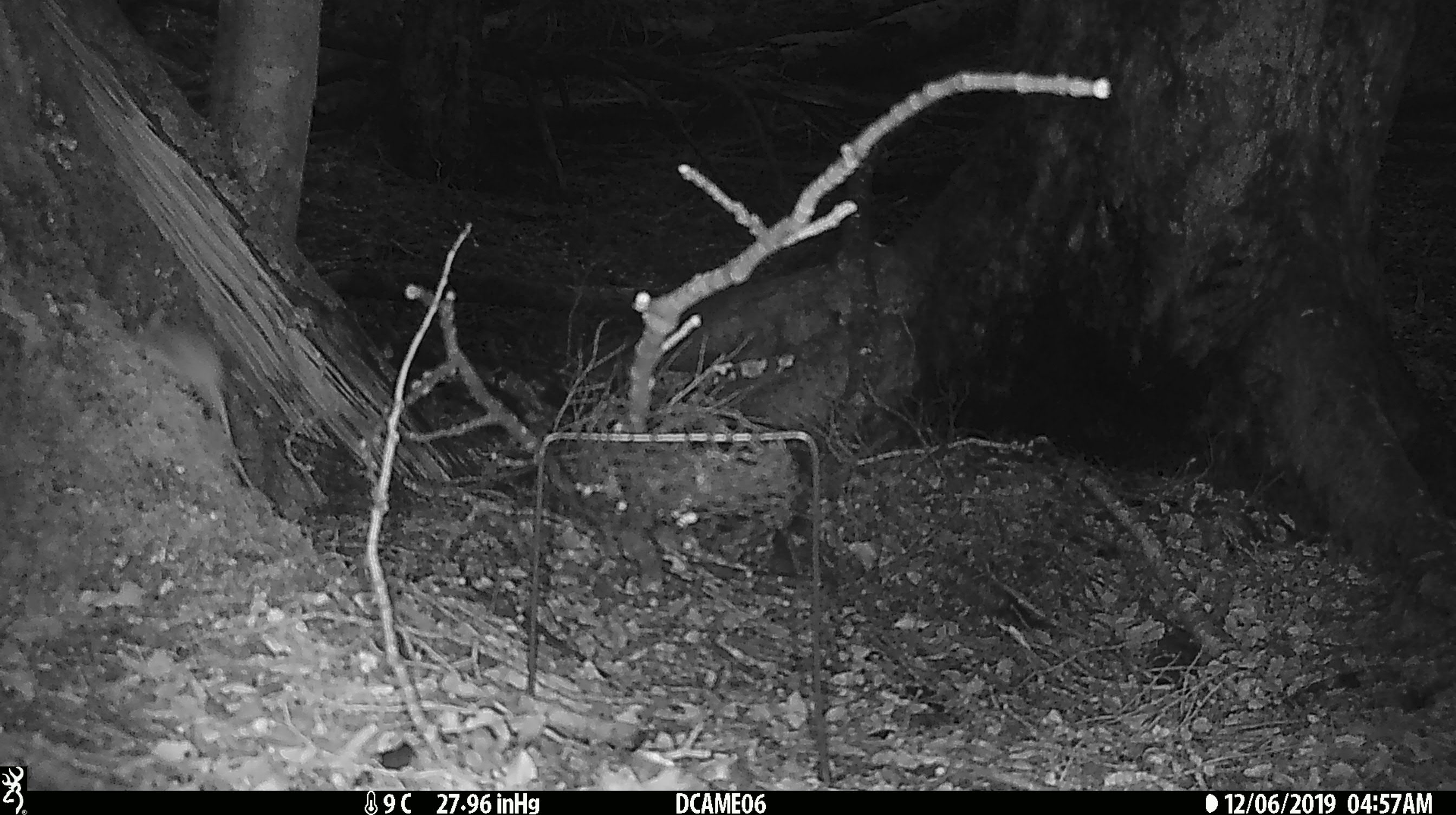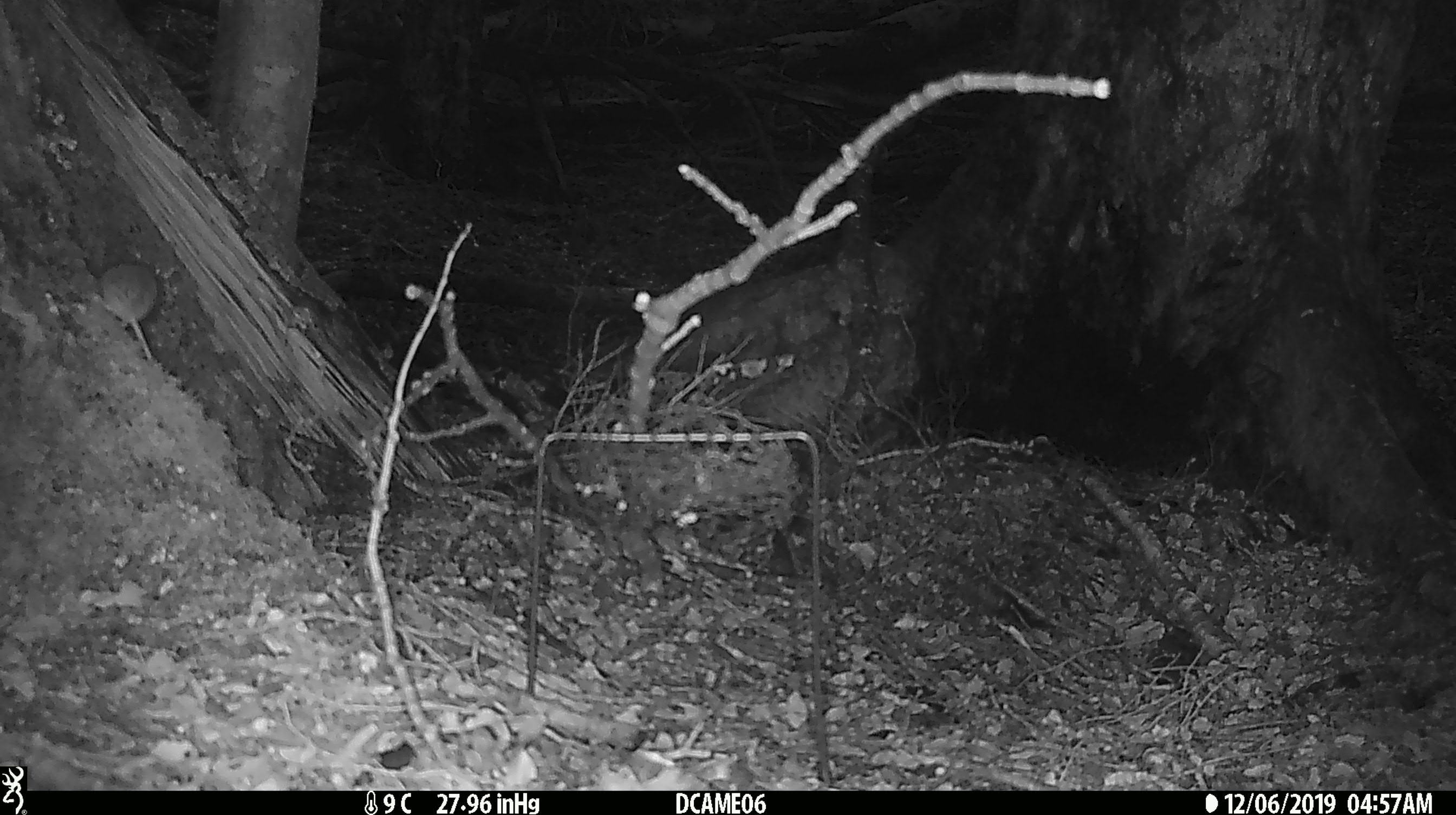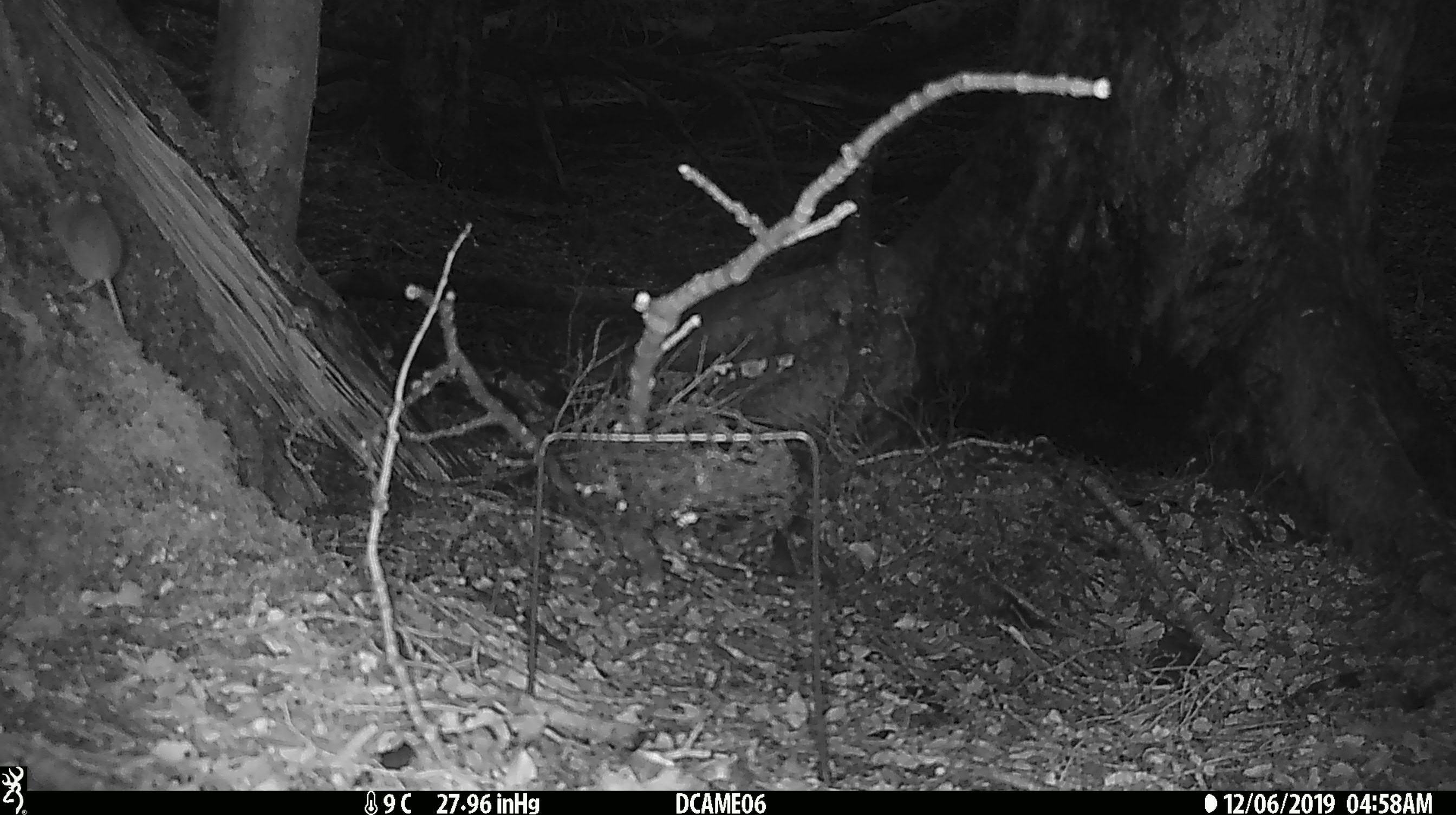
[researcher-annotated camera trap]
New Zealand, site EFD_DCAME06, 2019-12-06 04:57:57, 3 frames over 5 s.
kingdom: Animalia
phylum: Chordata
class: Mammalia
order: Rodentia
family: Muridae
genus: Mus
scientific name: Mus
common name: mouse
Mouse (Mus).